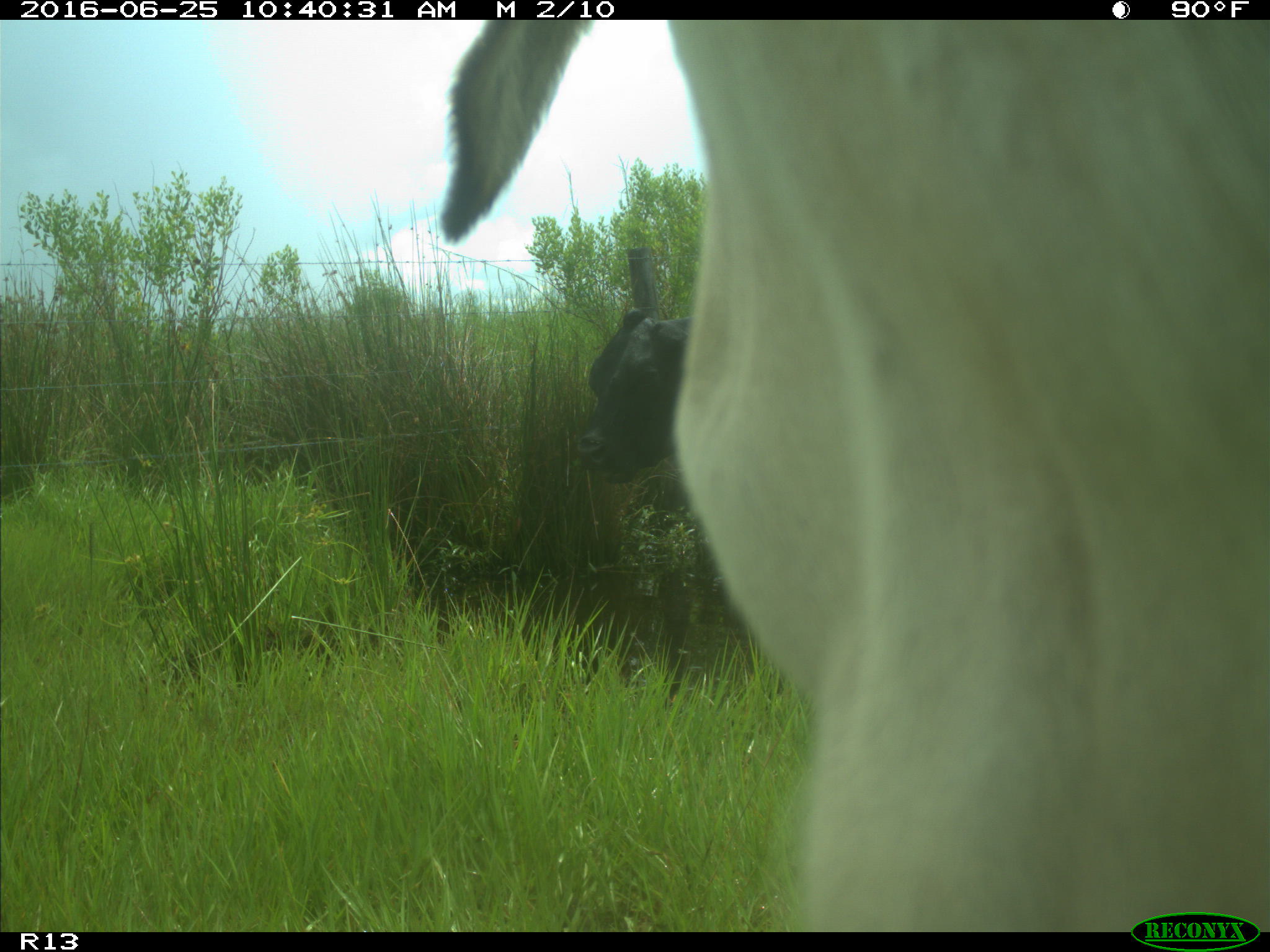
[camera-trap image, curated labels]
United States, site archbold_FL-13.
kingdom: Animalia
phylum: Chordata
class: Mammalia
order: Artiodactyla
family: Bovidae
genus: Bos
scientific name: Bos taurus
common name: domestic cow